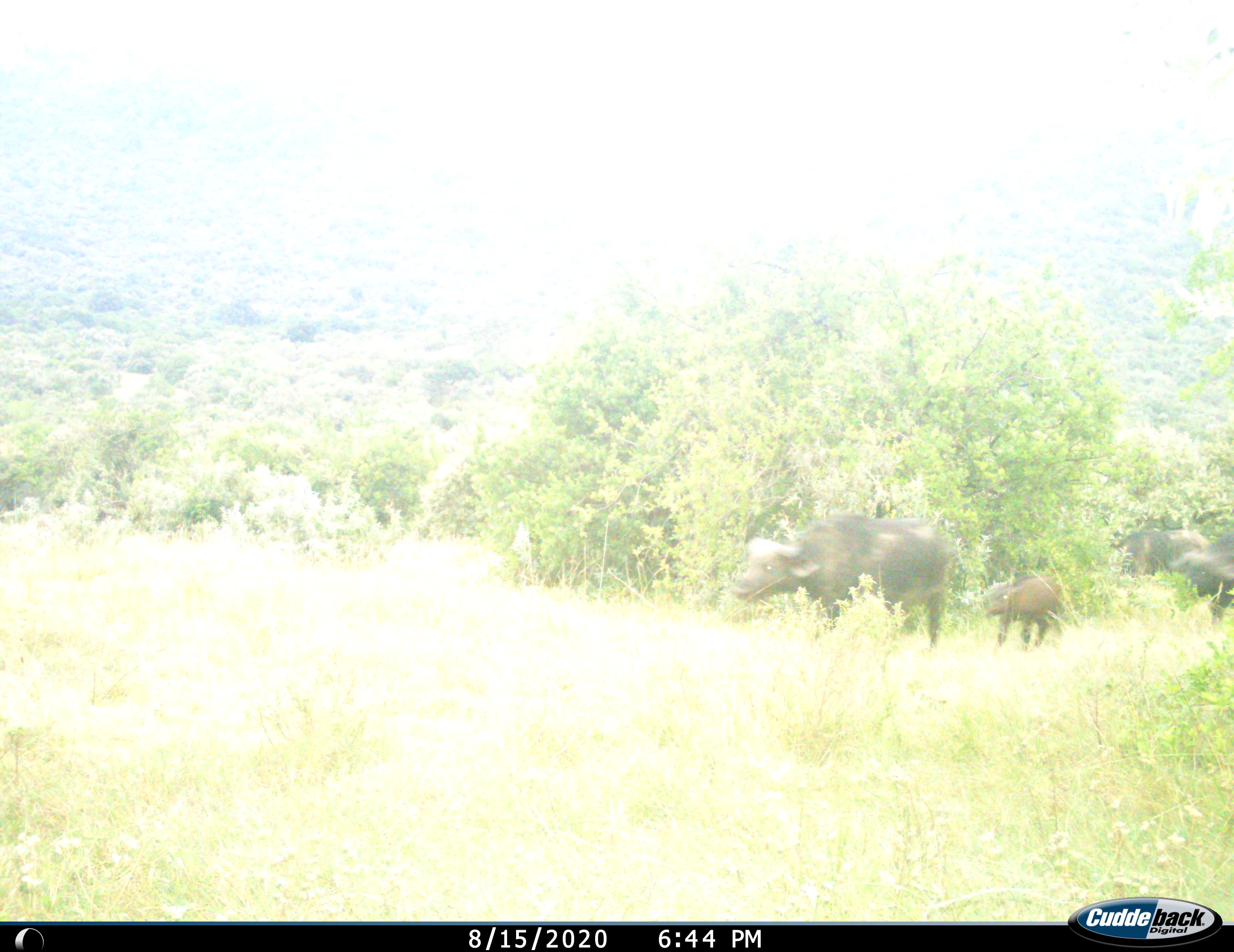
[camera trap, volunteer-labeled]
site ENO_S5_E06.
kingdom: Animalia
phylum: Chordata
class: Mammalia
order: Artiodactyla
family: Bovidae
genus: Syncerus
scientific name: Syncerus caffer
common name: african buffalo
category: buffalo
Buffalo (african buffalo) (Syncerus caffer), count 4. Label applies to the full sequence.